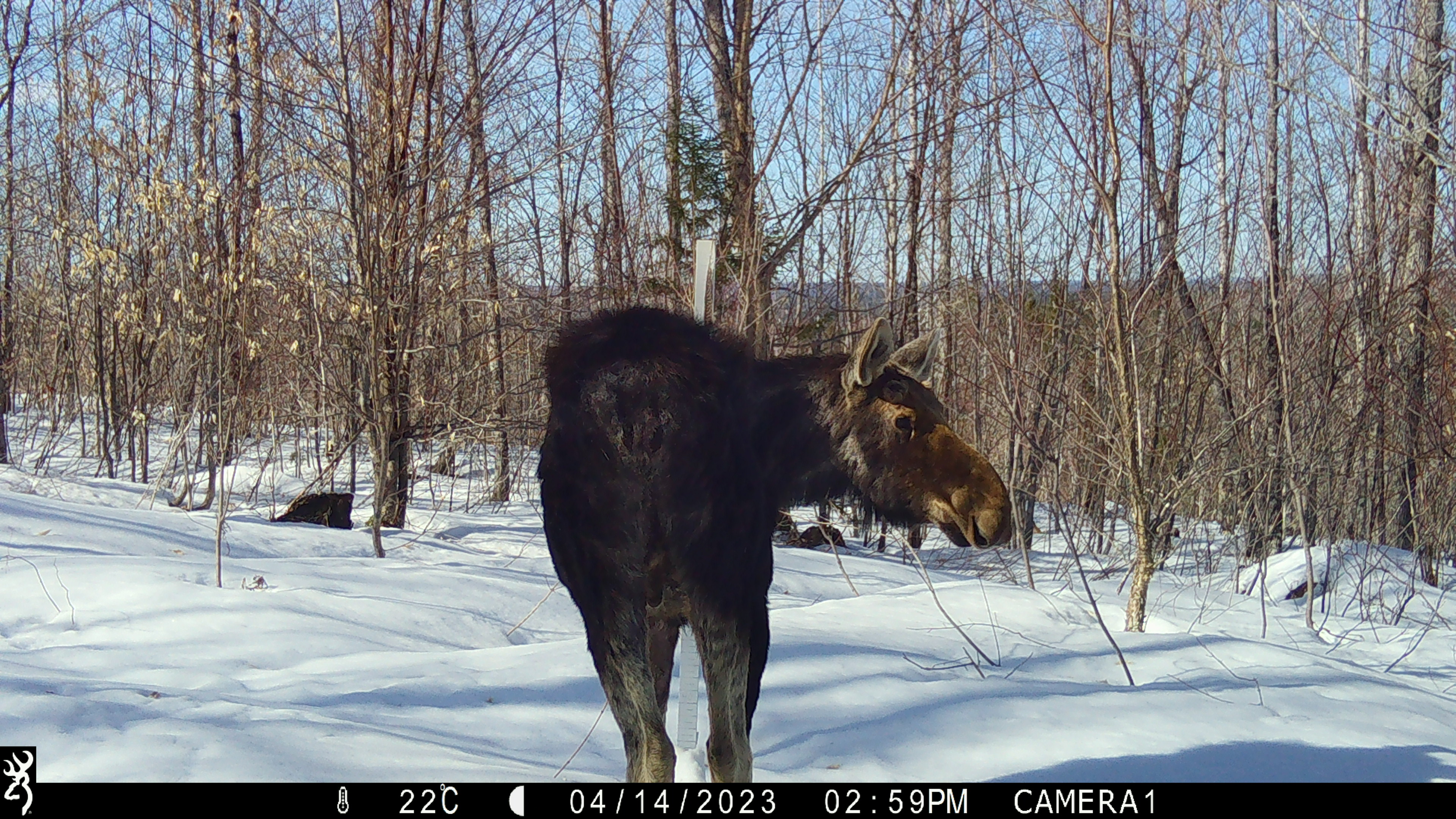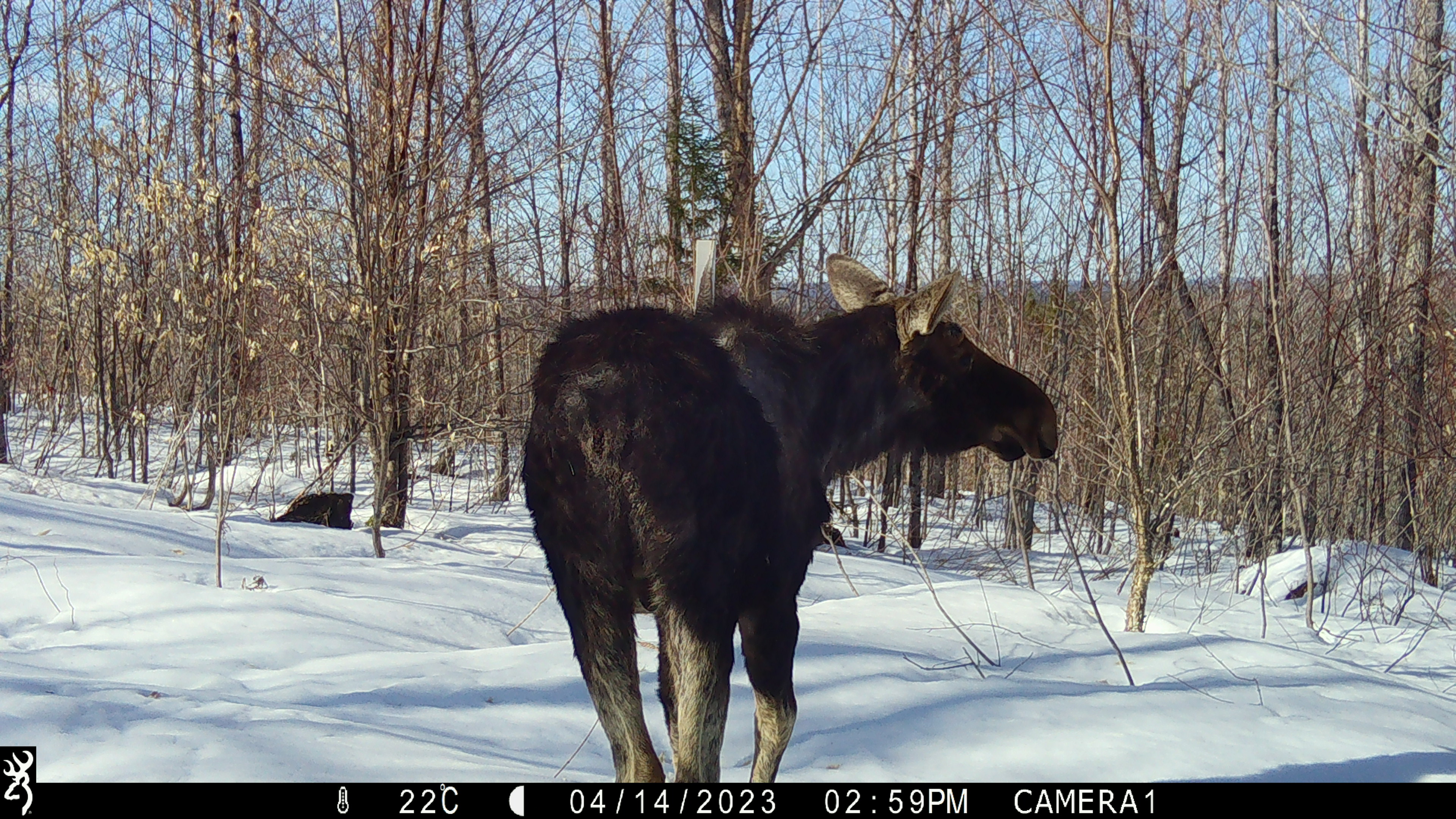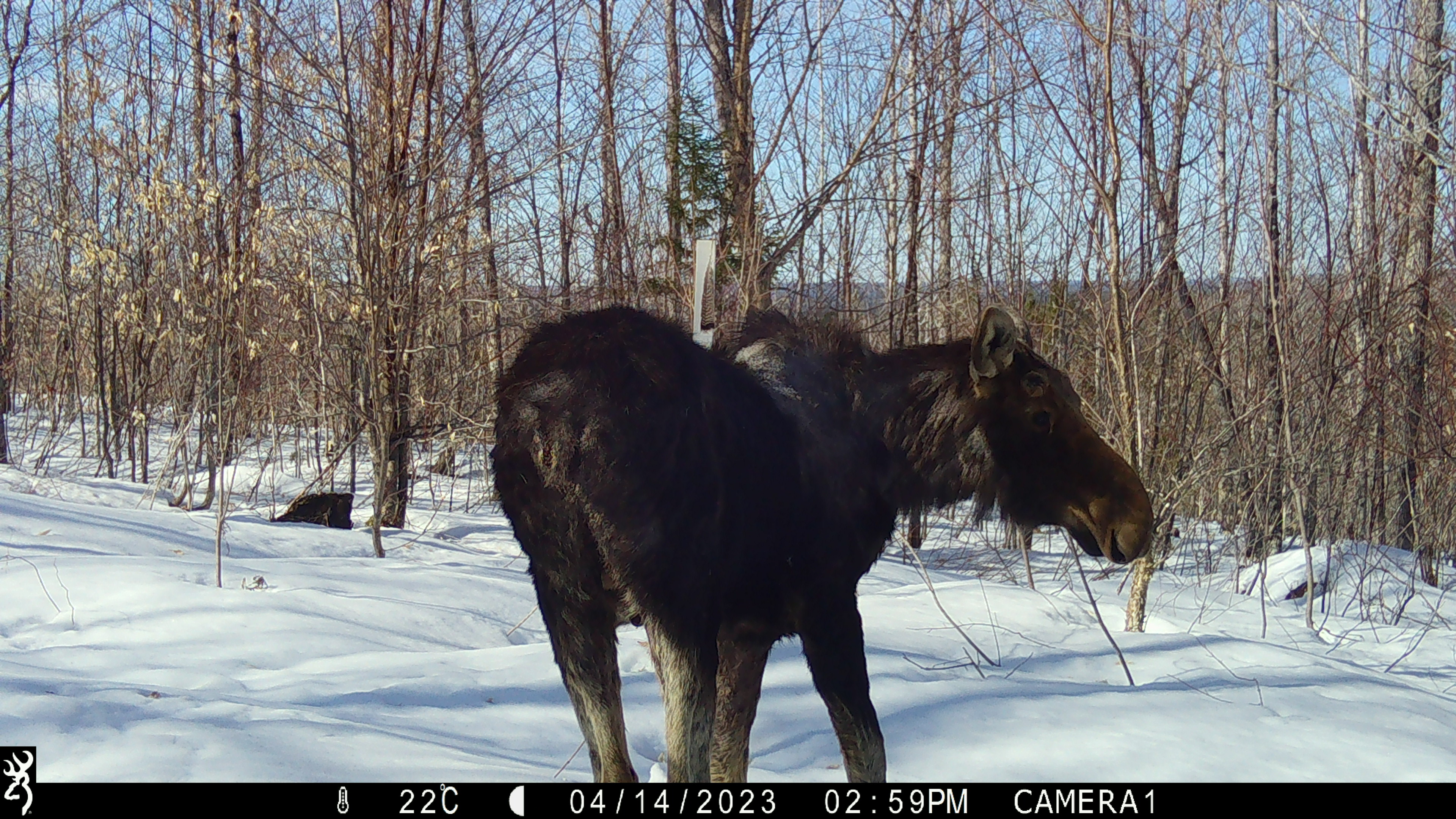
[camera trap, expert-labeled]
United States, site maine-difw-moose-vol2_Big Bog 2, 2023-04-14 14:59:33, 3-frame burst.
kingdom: Animalia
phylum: Chordata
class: Mammalia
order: Artiodactyla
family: Cervidae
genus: Alces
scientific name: Alces alces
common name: moose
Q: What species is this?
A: Moose (Alces alces).